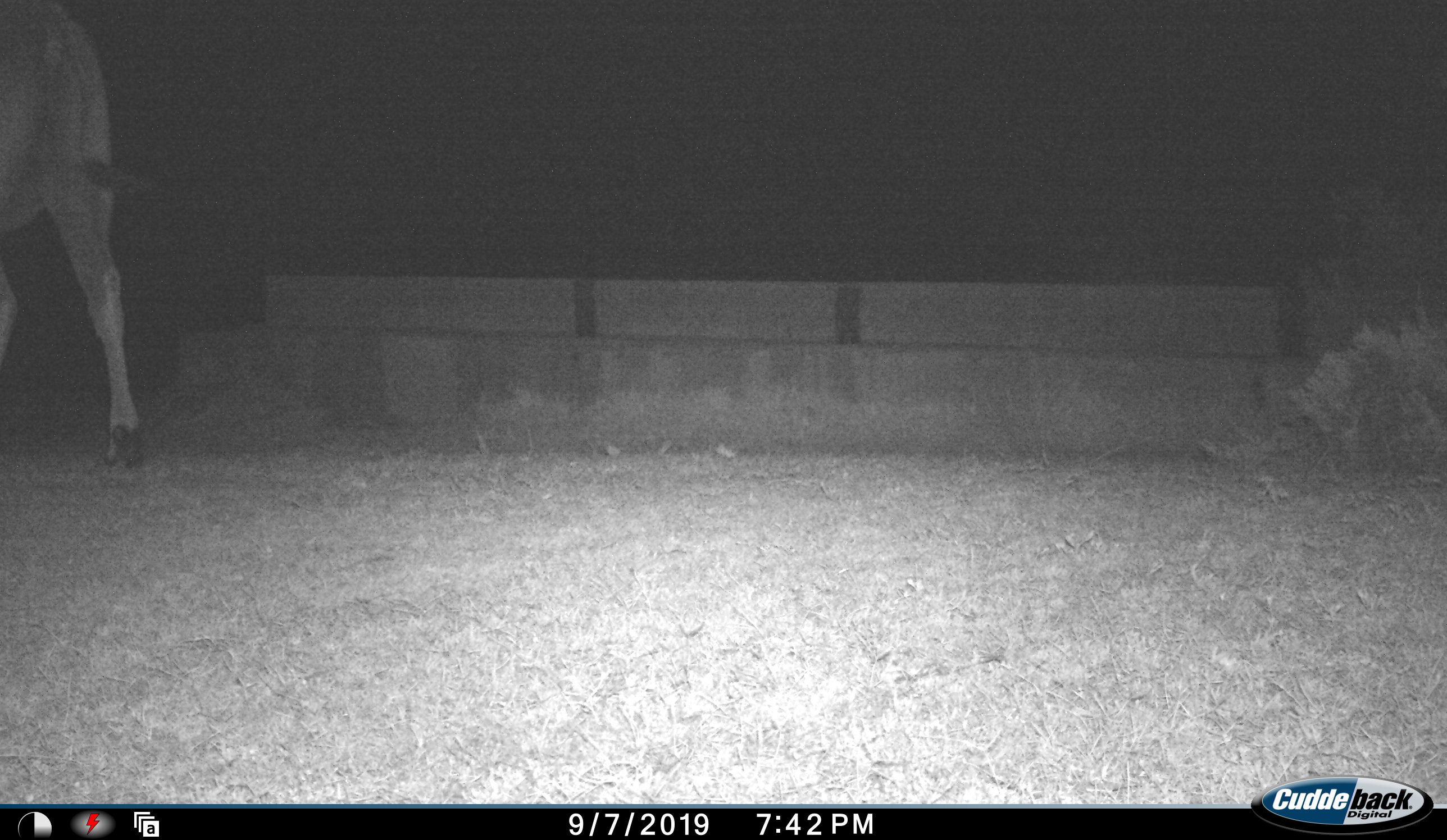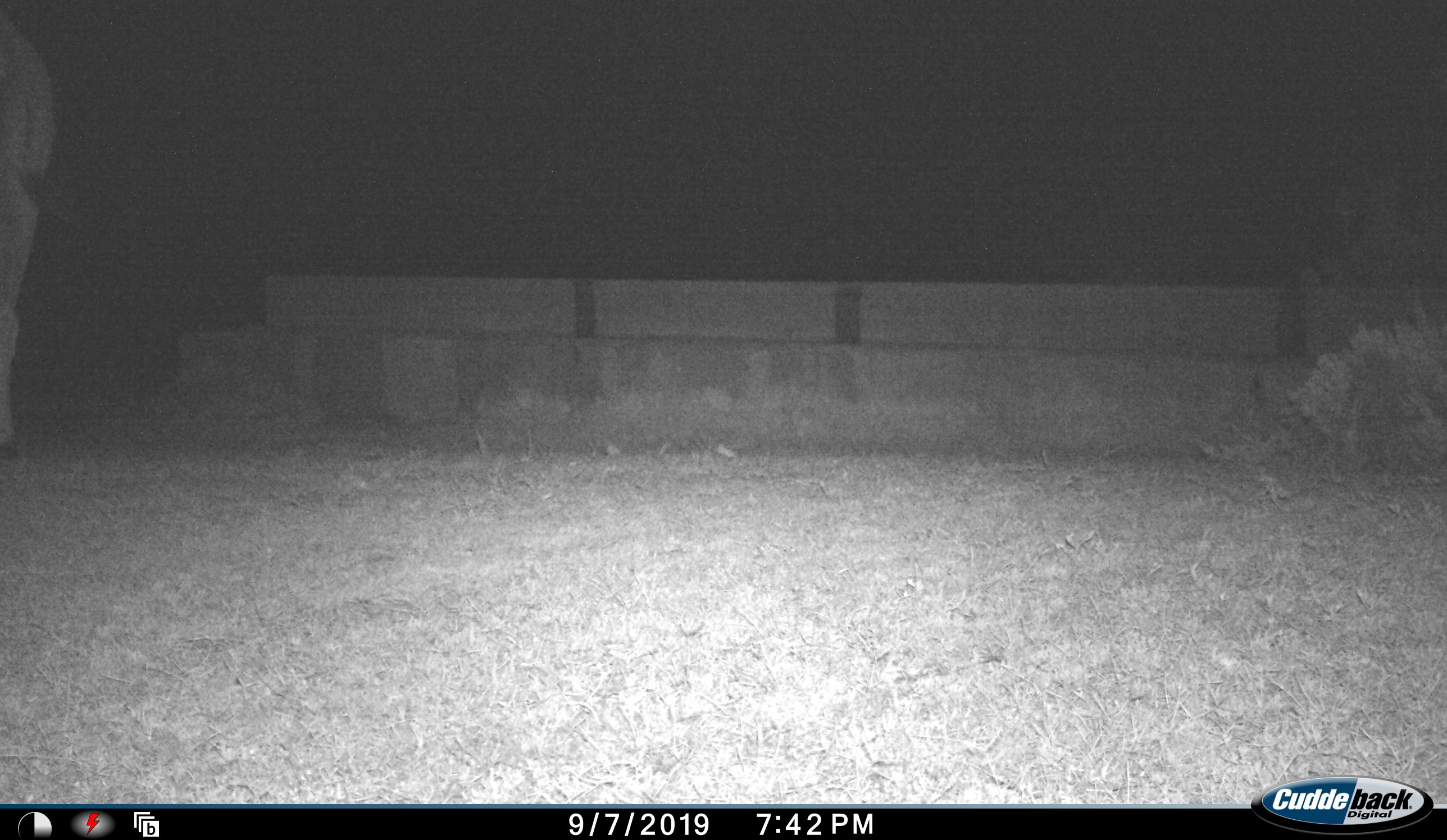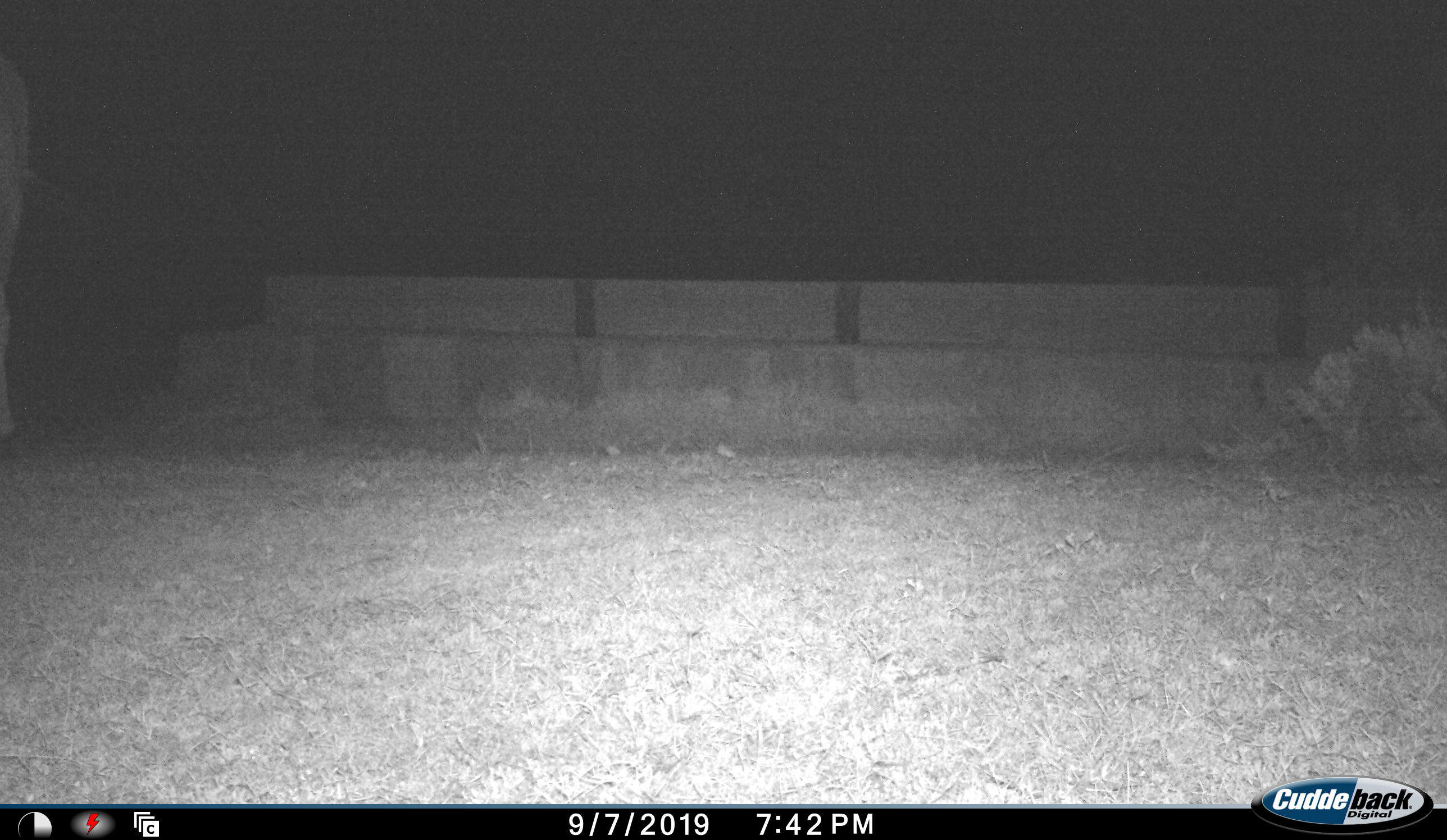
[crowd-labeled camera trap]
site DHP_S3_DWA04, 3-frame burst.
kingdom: Animalia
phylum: Chordata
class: Mammalia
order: Artiodactyla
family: Bovidae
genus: Tragelaphus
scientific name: Tragelaphus oryx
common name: eland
Eland (Tragelaphus oryx), count 1. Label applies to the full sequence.